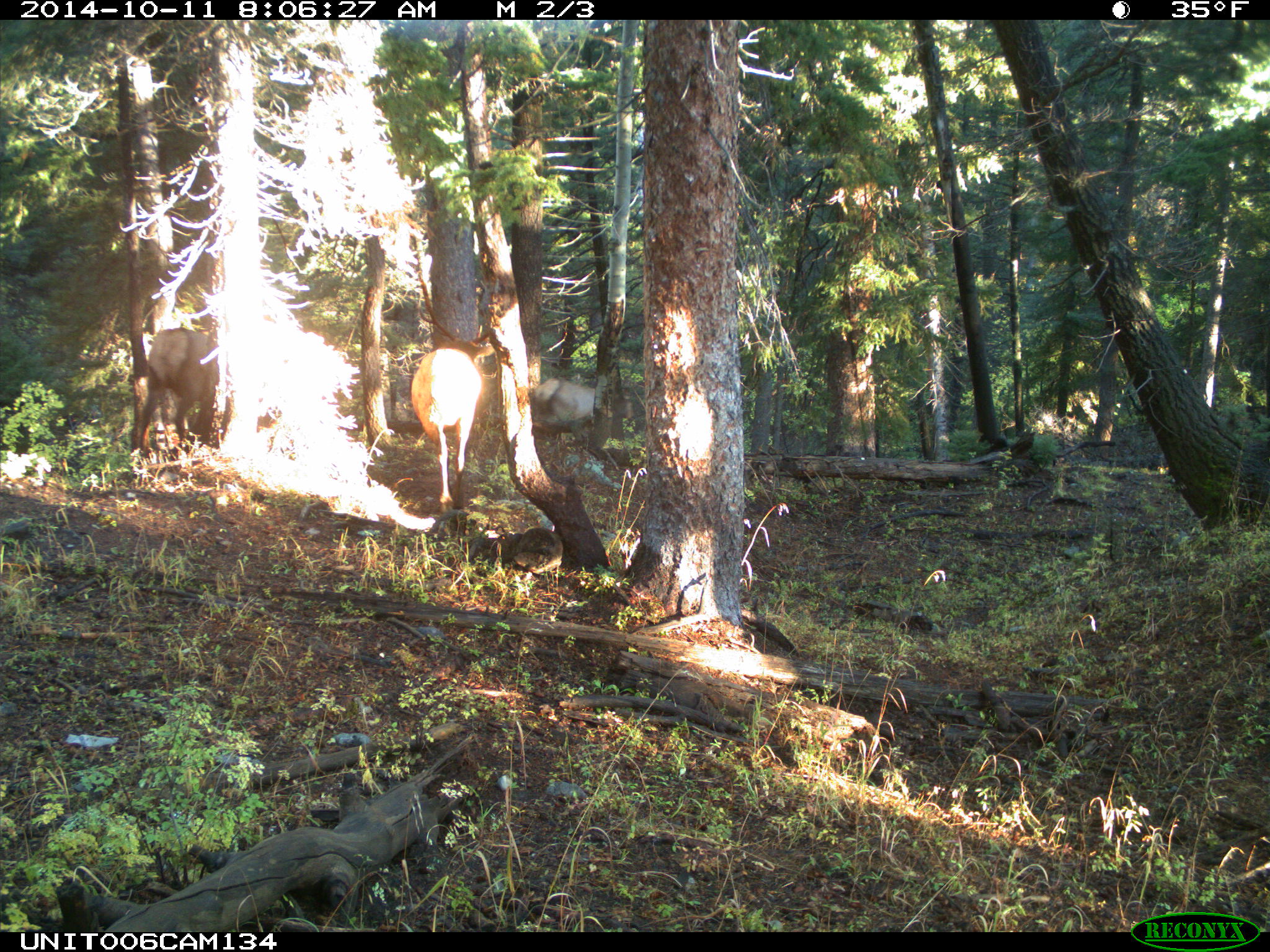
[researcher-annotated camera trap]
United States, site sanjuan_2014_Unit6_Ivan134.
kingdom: Animalia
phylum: Chordata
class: Mammalia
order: Artiodactyla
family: Cervidae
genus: Cervus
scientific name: Cervus elaphus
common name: red deer